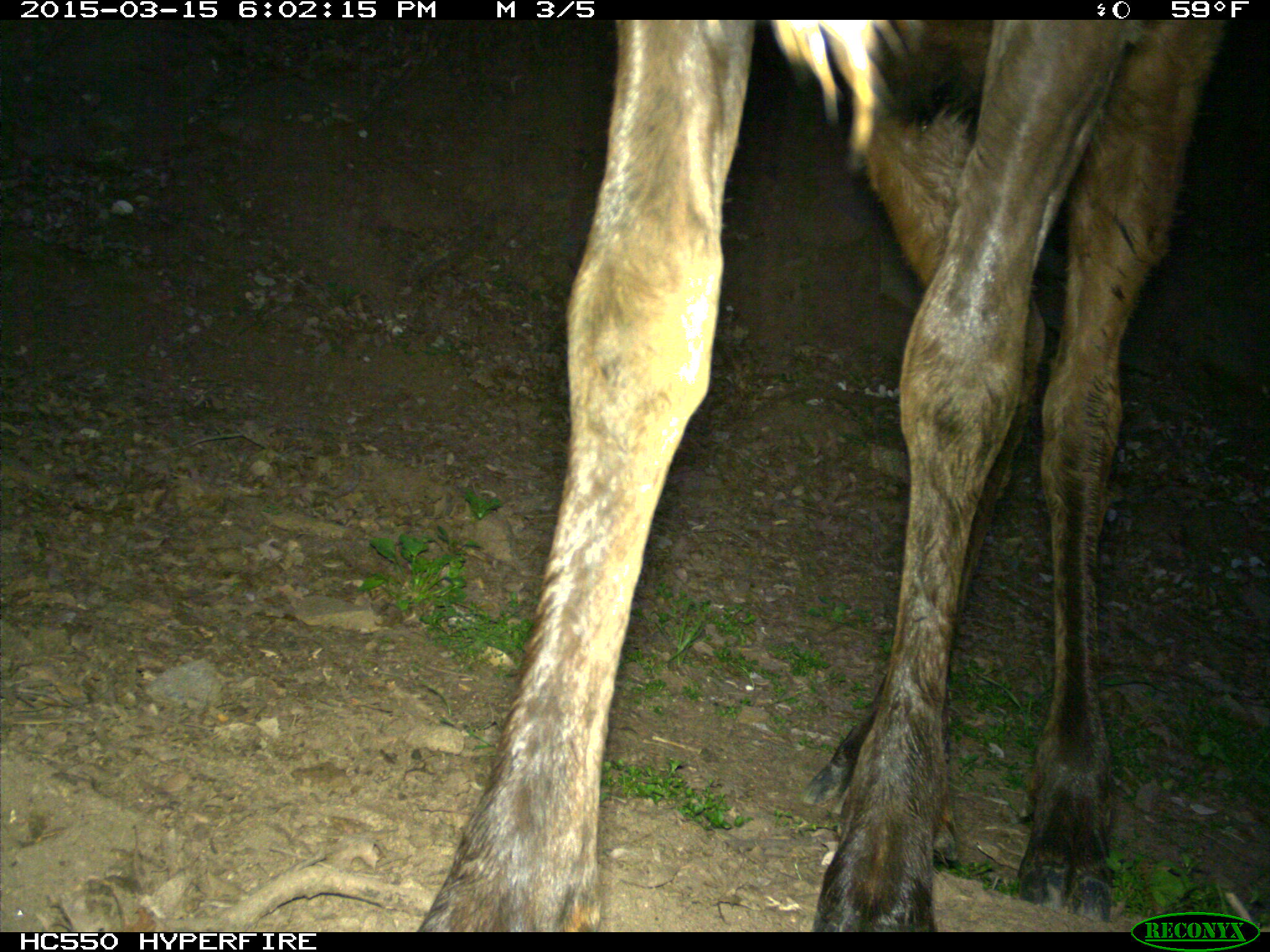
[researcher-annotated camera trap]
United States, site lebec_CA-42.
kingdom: Animalia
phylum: Chordata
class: Mammalia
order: Artiodactyla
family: Cervidae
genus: Cervus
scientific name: Cervus canadensis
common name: elk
Cervus canadensis (elk).